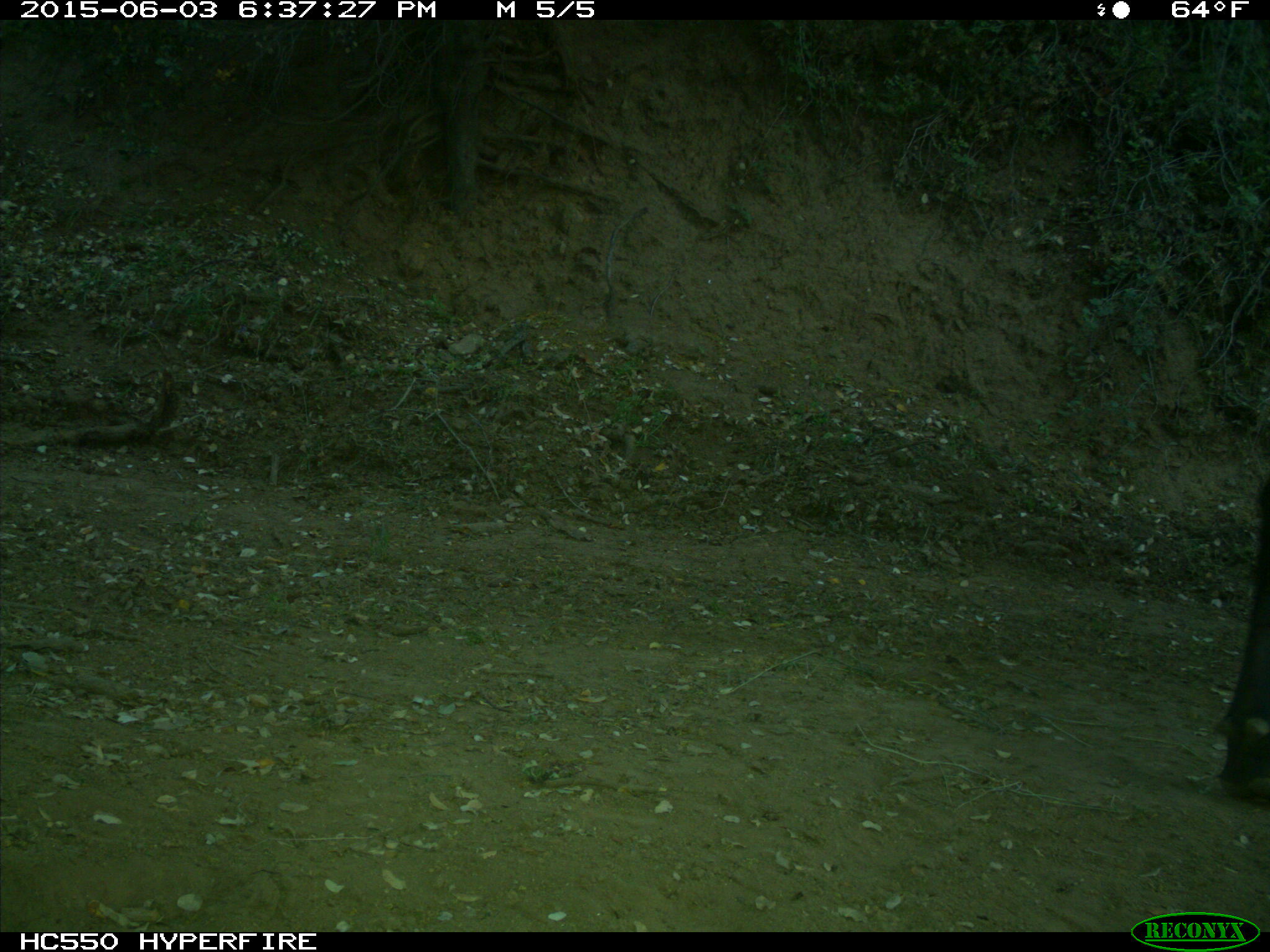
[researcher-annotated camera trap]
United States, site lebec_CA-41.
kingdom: Animalia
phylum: Chordata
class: Mammalia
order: Artiodactyla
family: Bovidae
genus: Bos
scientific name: Bos taurus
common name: domestic cow